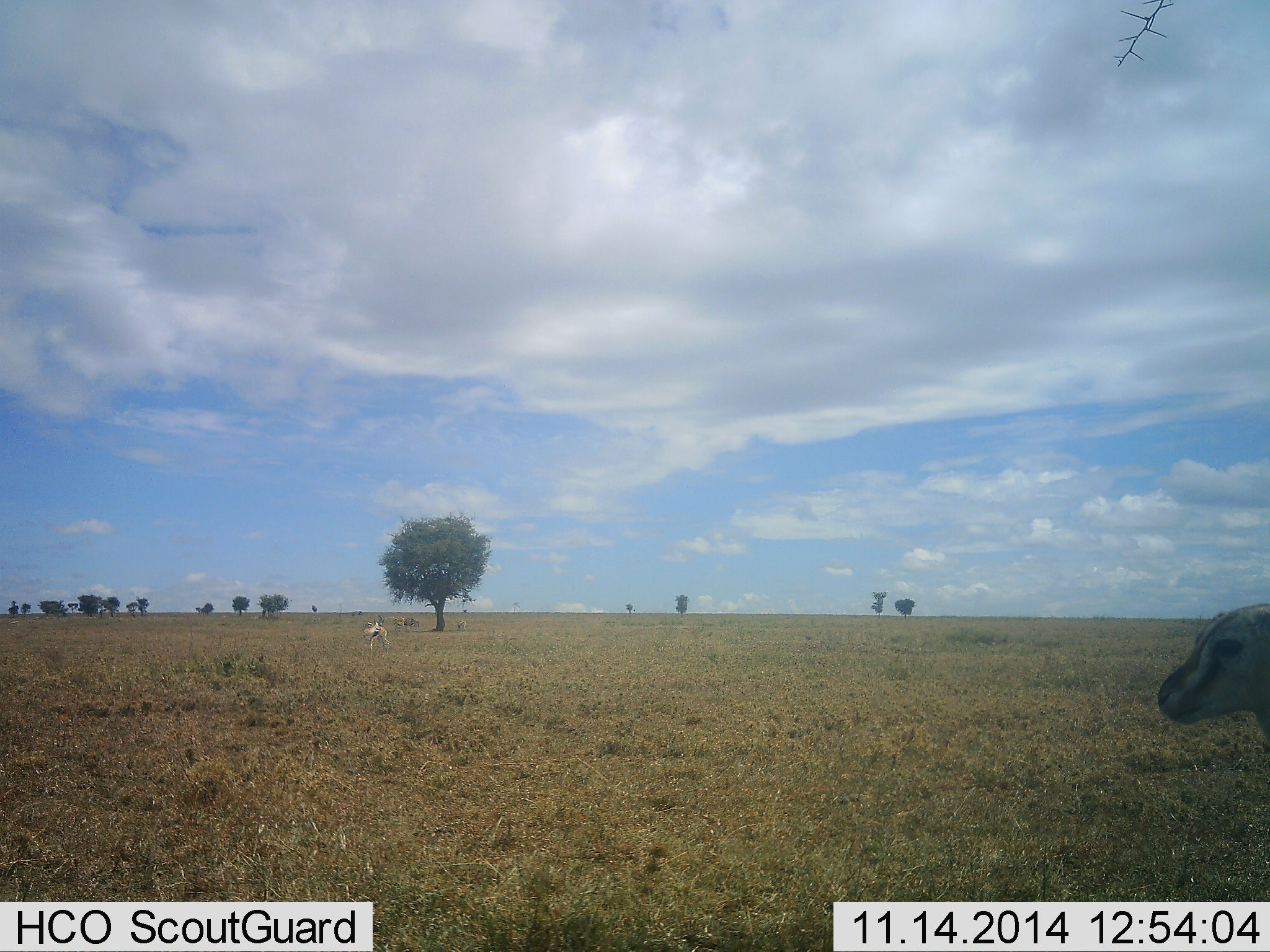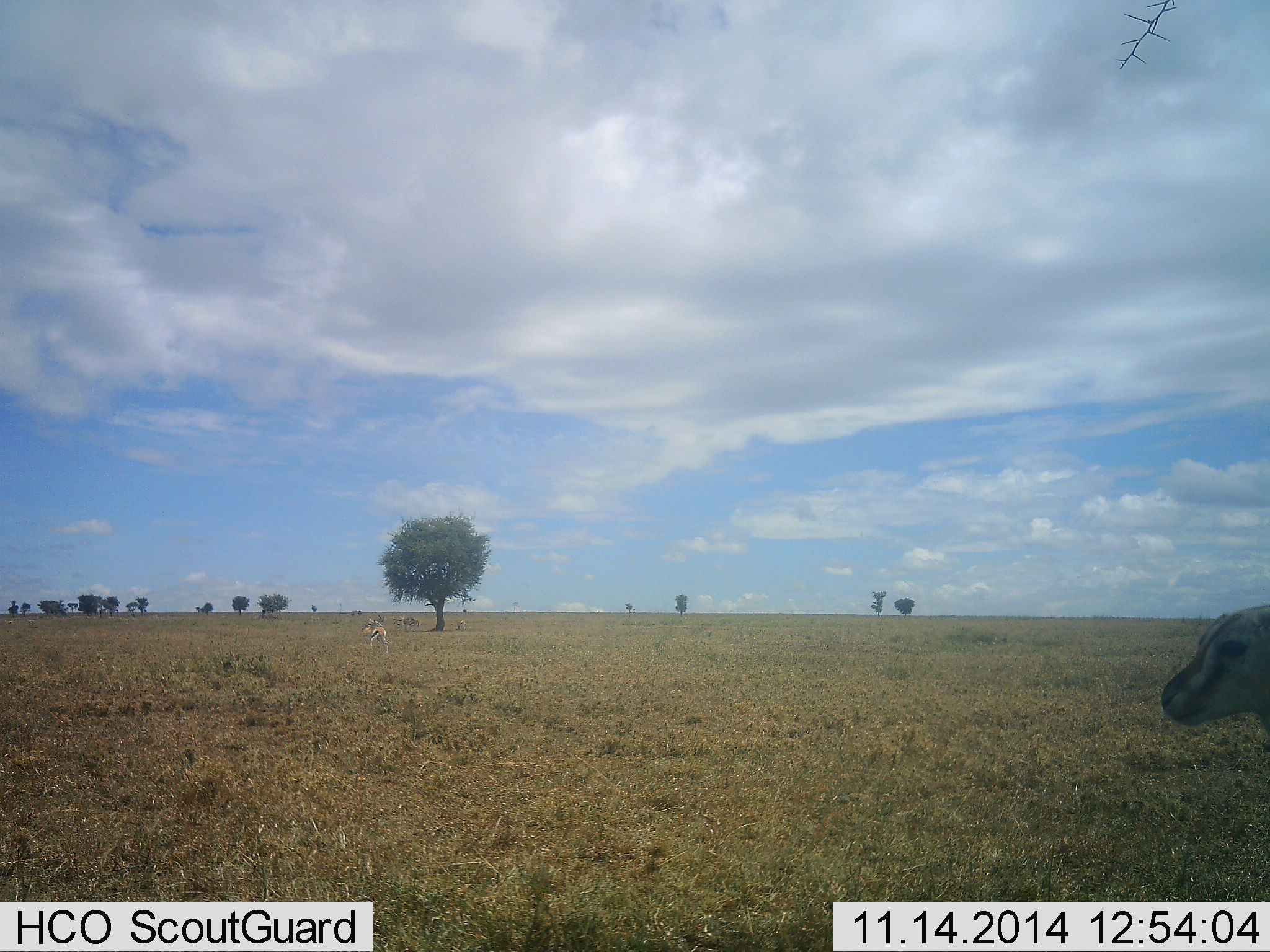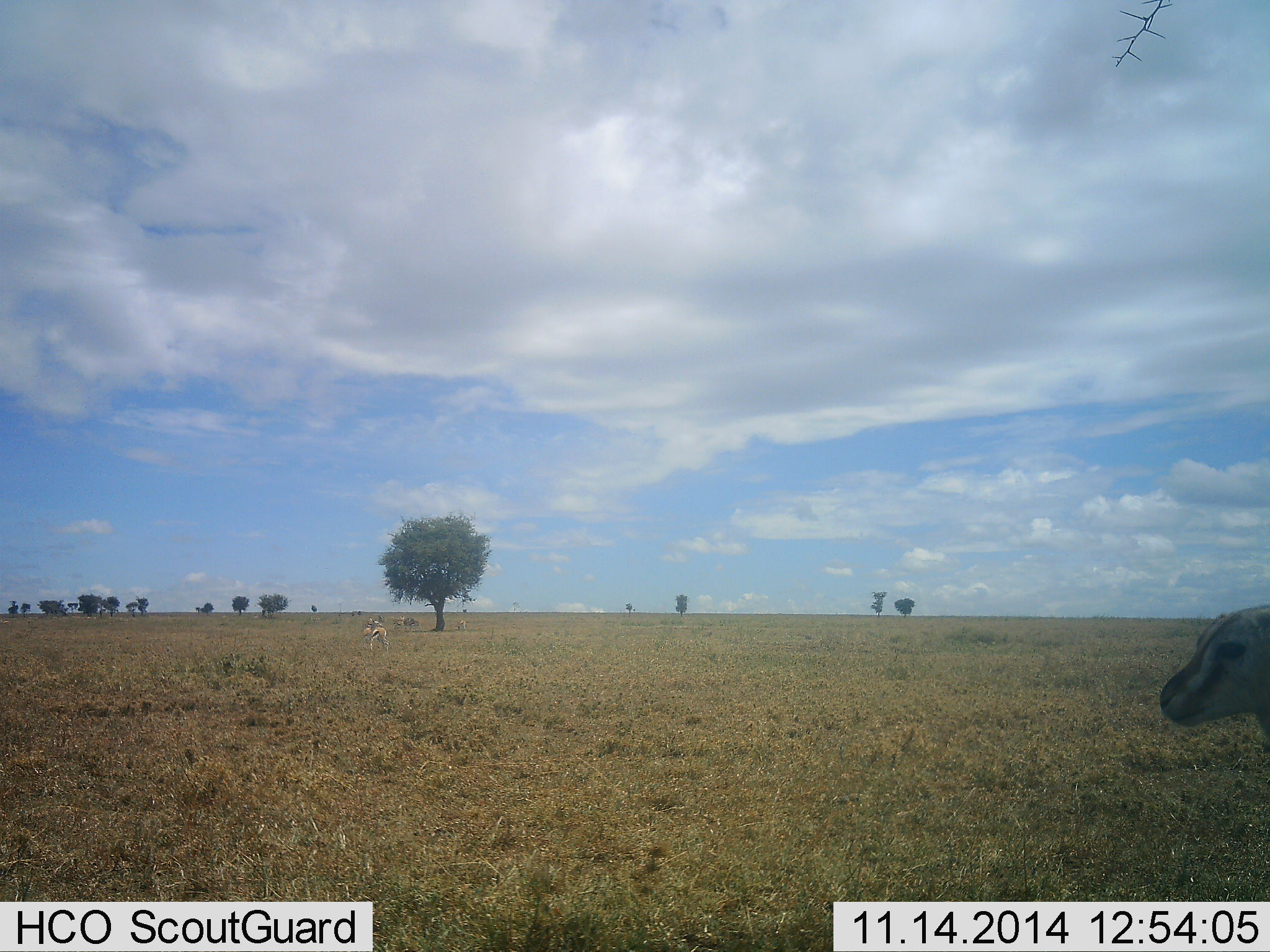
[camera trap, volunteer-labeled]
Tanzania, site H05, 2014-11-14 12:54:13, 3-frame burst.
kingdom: Animalia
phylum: Chordata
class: Mammalia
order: Artiodactyla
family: Bovidae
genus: Eudorcas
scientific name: Eudorcas thomsonii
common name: thomson's gazelle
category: gazellethomsons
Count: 2.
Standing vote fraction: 80%.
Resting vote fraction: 0%.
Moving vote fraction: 20%.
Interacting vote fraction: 0%.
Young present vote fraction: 0%.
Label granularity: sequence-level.